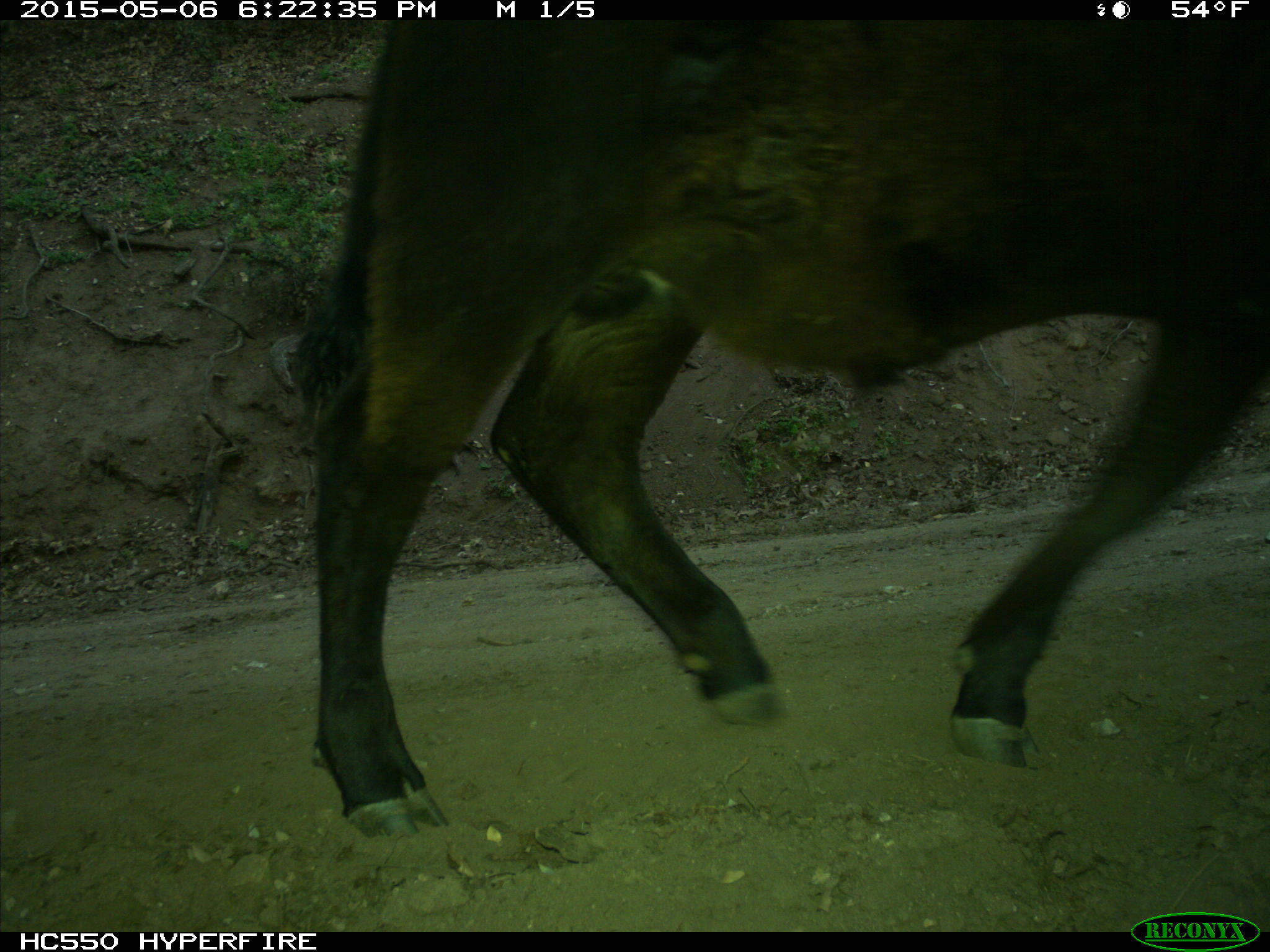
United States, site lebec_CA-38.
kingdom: Animalia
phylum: Chordata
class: Mammalia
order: Artiodactyla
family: Bovidae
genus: Bos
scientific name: Bos taurus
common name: domestic cow